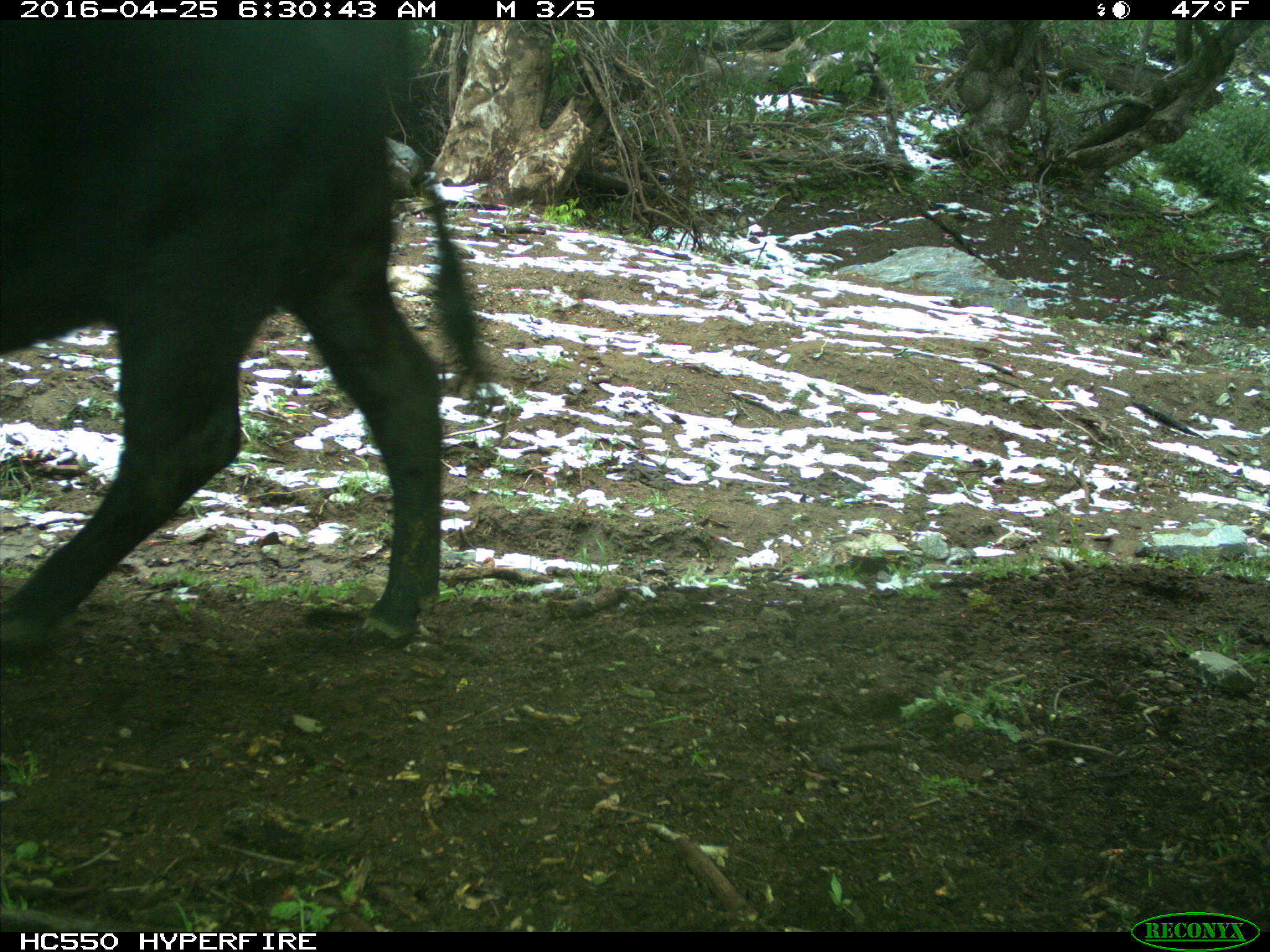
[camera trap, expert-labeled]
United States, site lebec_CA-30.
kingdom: Animalia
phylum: Chordata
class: Mammalia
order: Artiodactyla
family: Bovidae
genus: Bos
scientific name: Bos taurus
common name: domestic cow